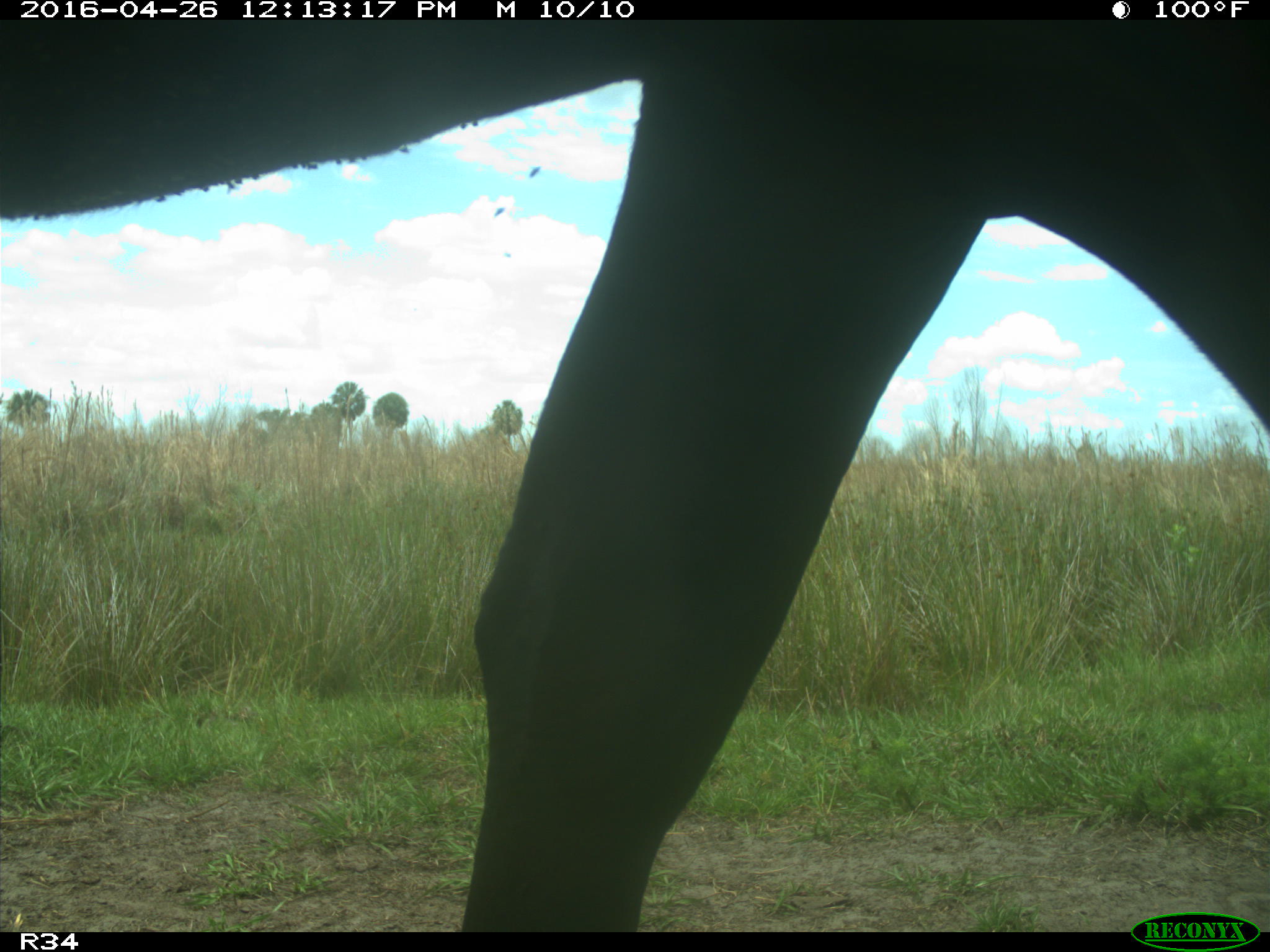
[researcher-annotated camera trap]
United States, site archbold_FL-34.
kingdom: Animalia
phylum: Chordata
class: Mammalia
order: Artiodactyla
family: Bovidae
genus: Bos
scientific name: Bos taurus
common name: domestic cow